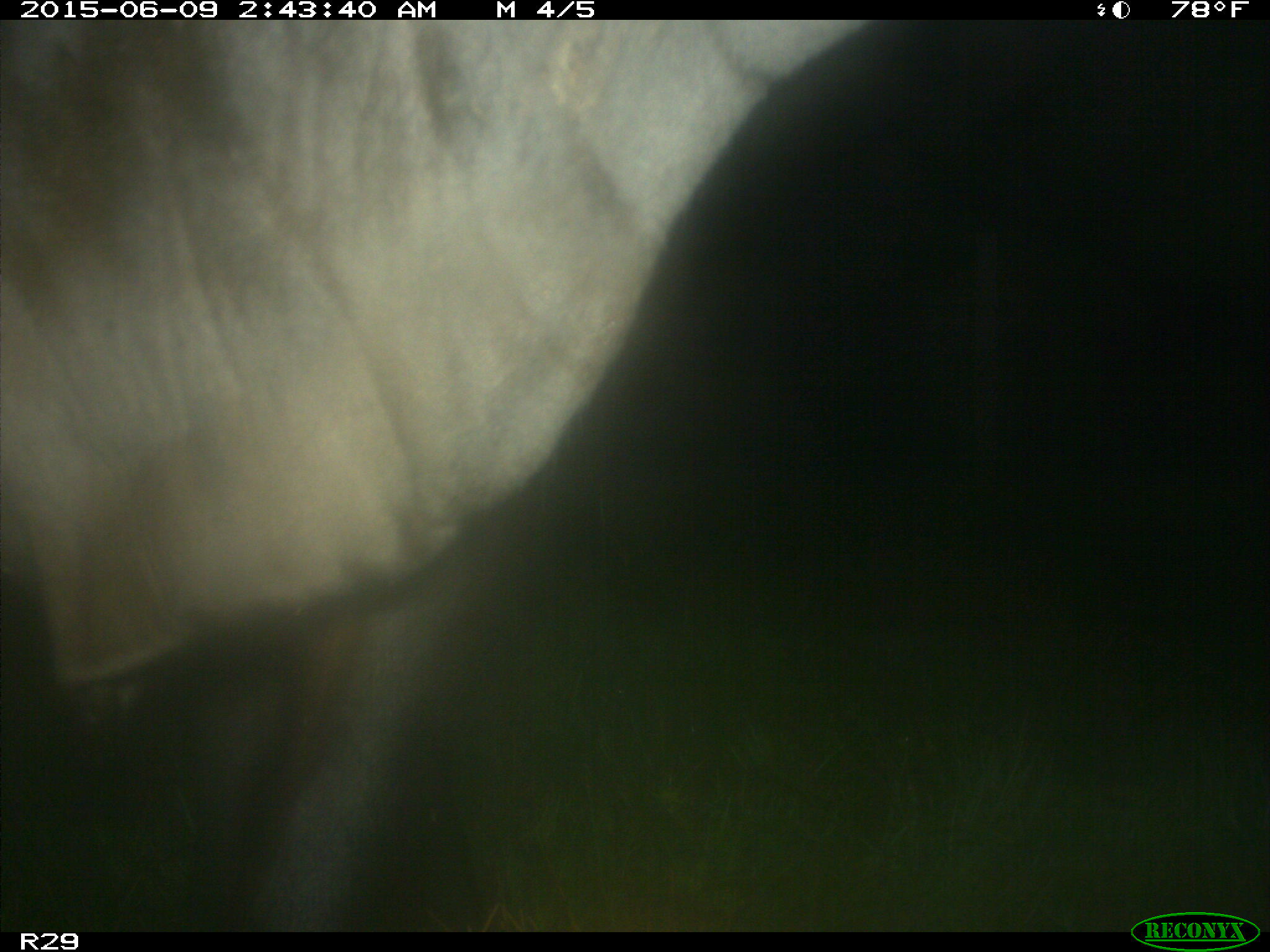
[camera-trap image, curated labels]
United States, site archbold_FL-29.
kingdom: Animalia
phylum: Chordata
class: Mammalia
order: Artiodactyla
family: Bovidae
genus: Bos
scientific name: Bos taurus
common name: domestic cow